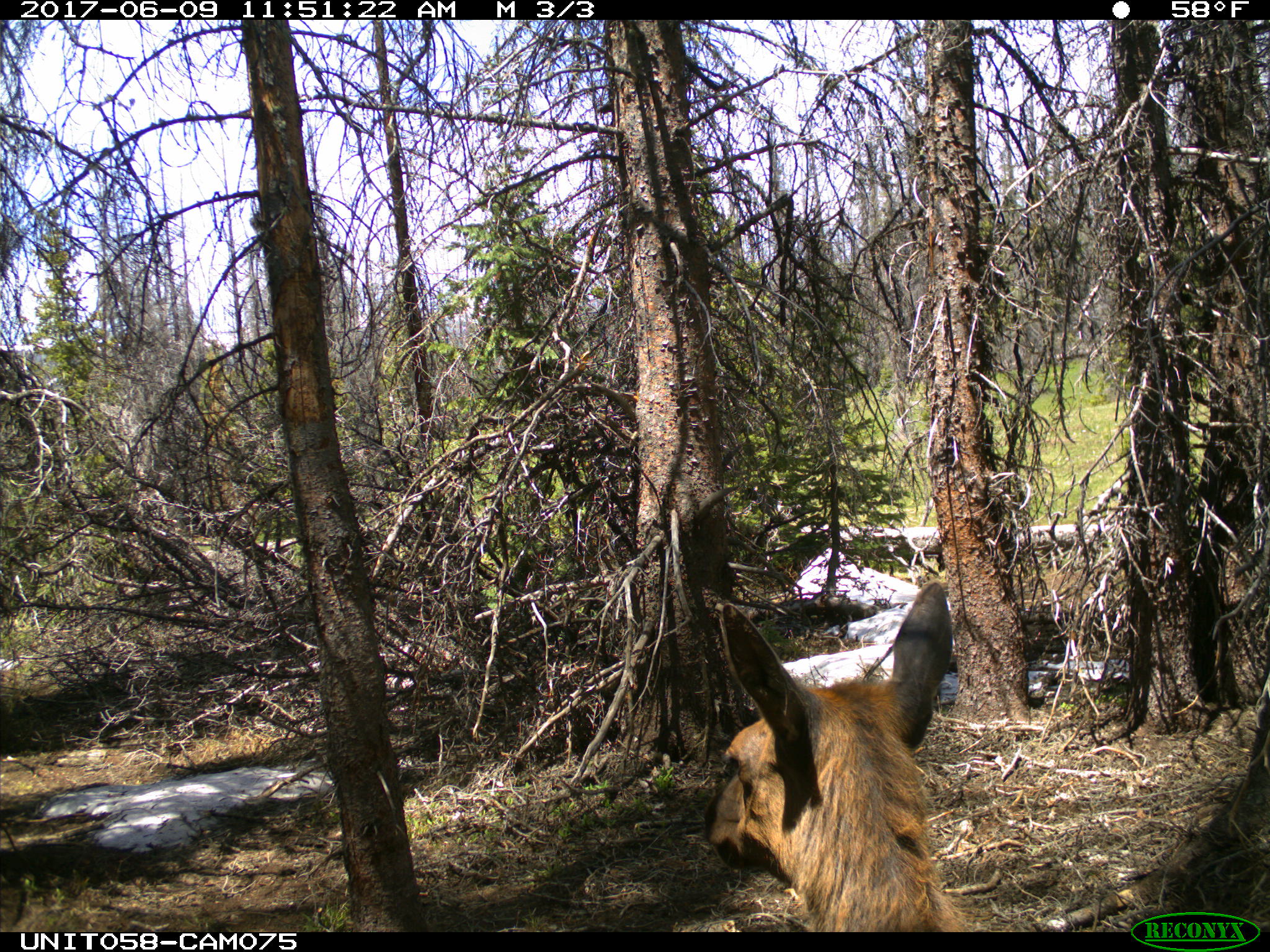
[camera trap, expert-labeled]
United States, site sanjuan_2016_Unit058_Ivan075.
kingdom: Animalia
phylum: Chordata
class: Mammalia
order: Artiodactyla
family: Cervidae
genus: Cervus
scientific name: Cervus elaphus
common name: red deer